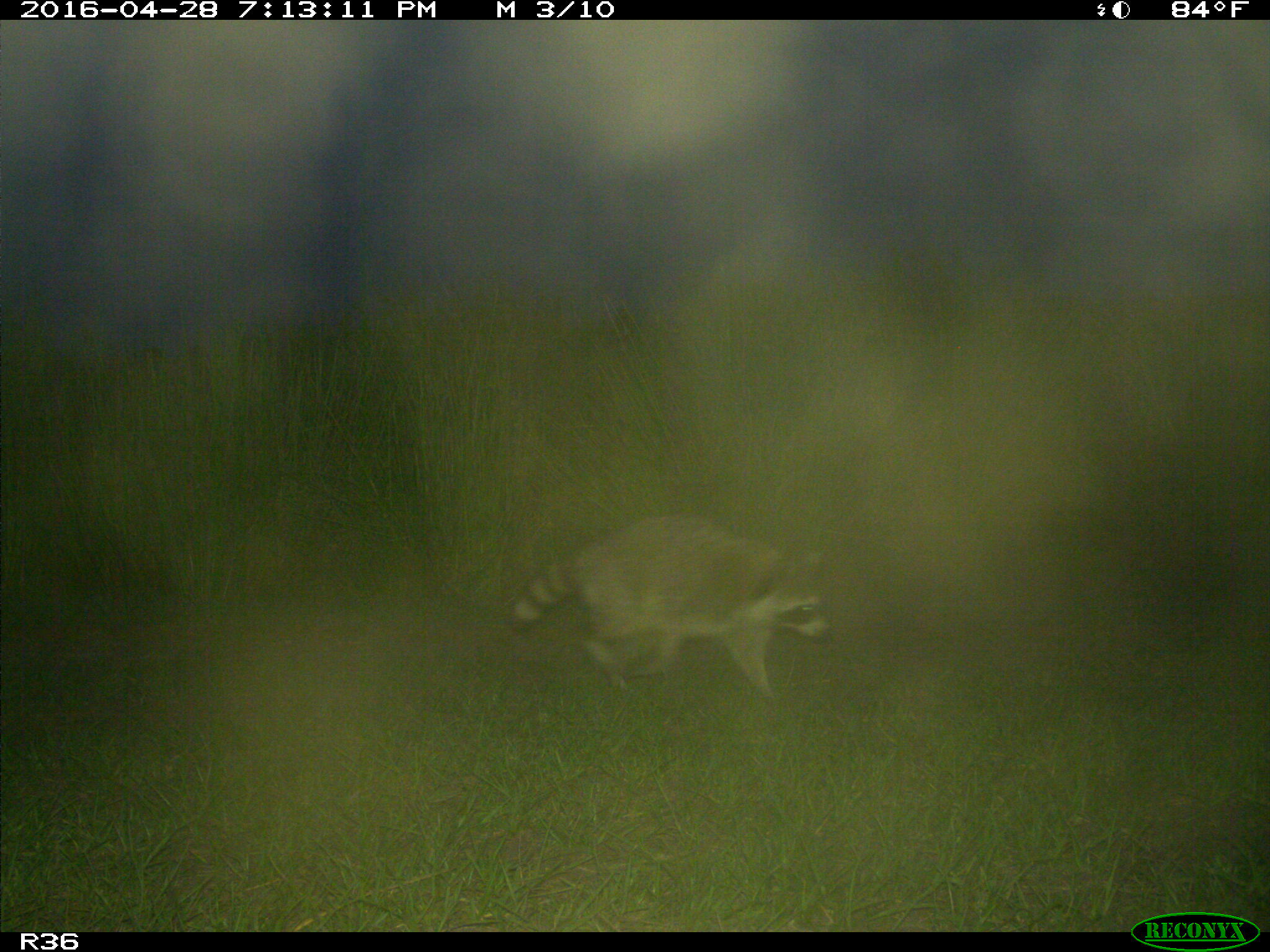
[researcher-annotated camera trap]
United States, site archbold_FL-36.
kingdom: Animalia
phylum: Chordata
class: Mammalia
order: Carnivora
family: Procyonidae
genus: Procyon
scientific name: Procyon lotor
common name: common raccoon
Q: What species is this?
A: Procyon lotor (common raccoon).